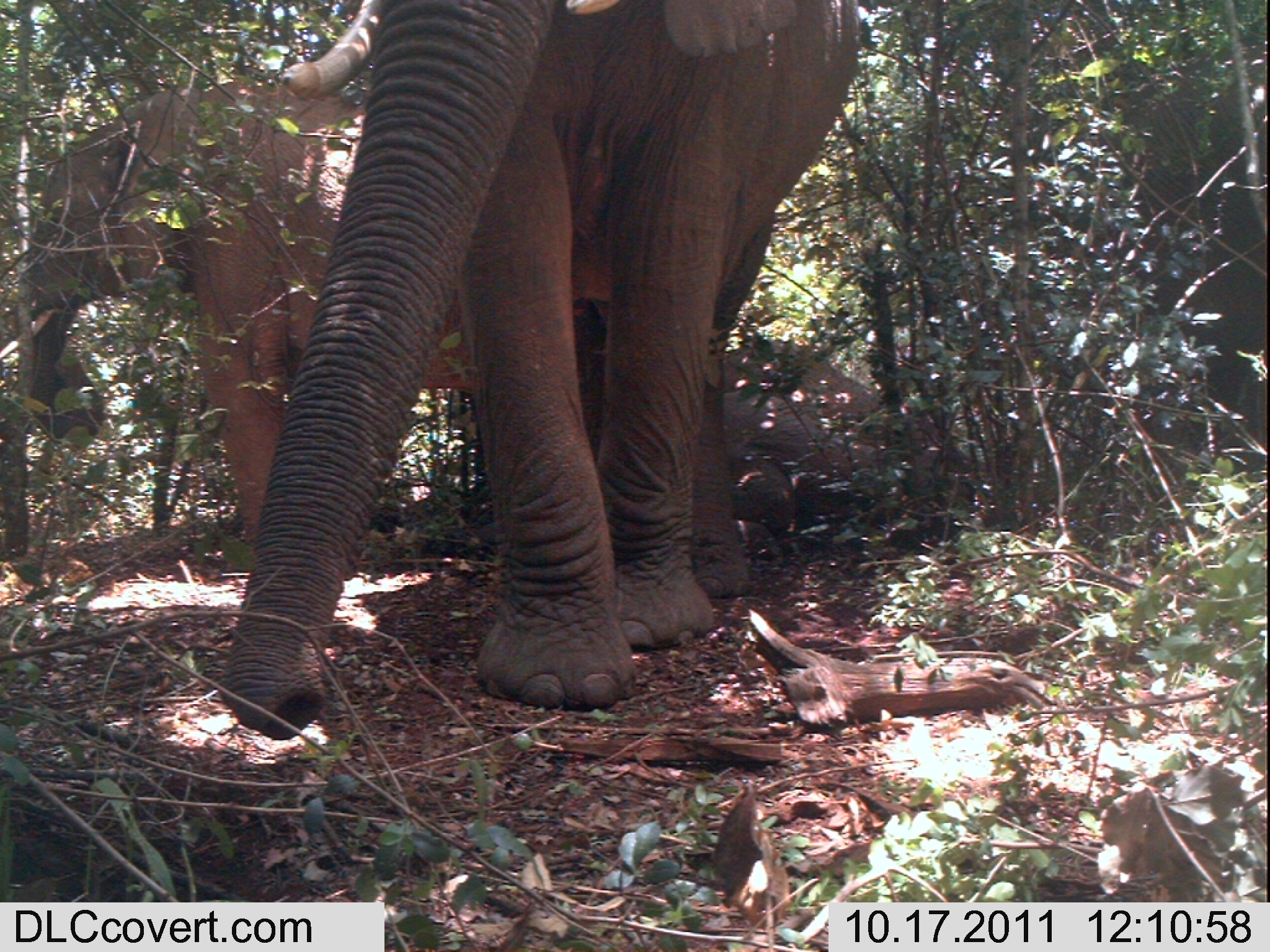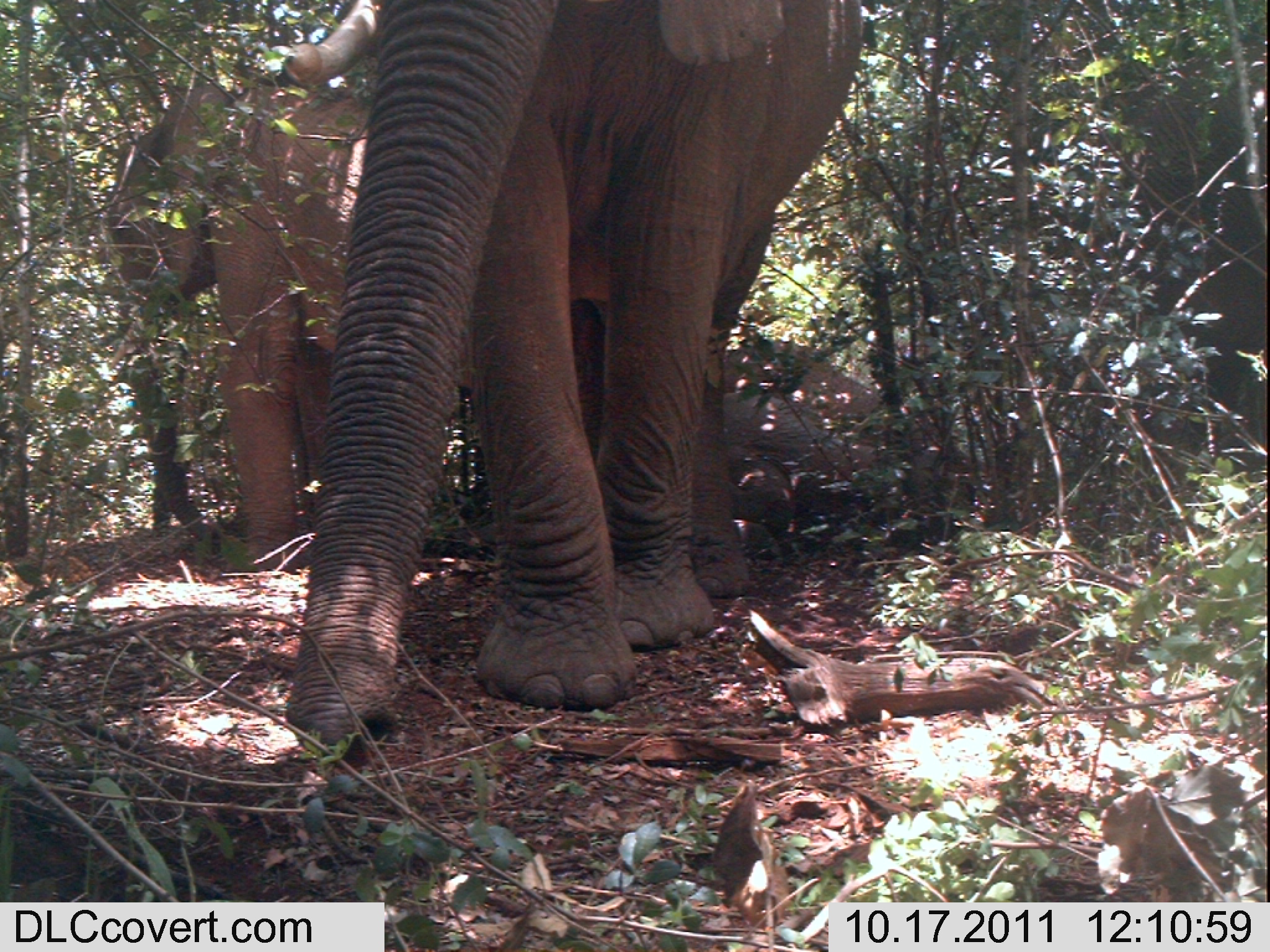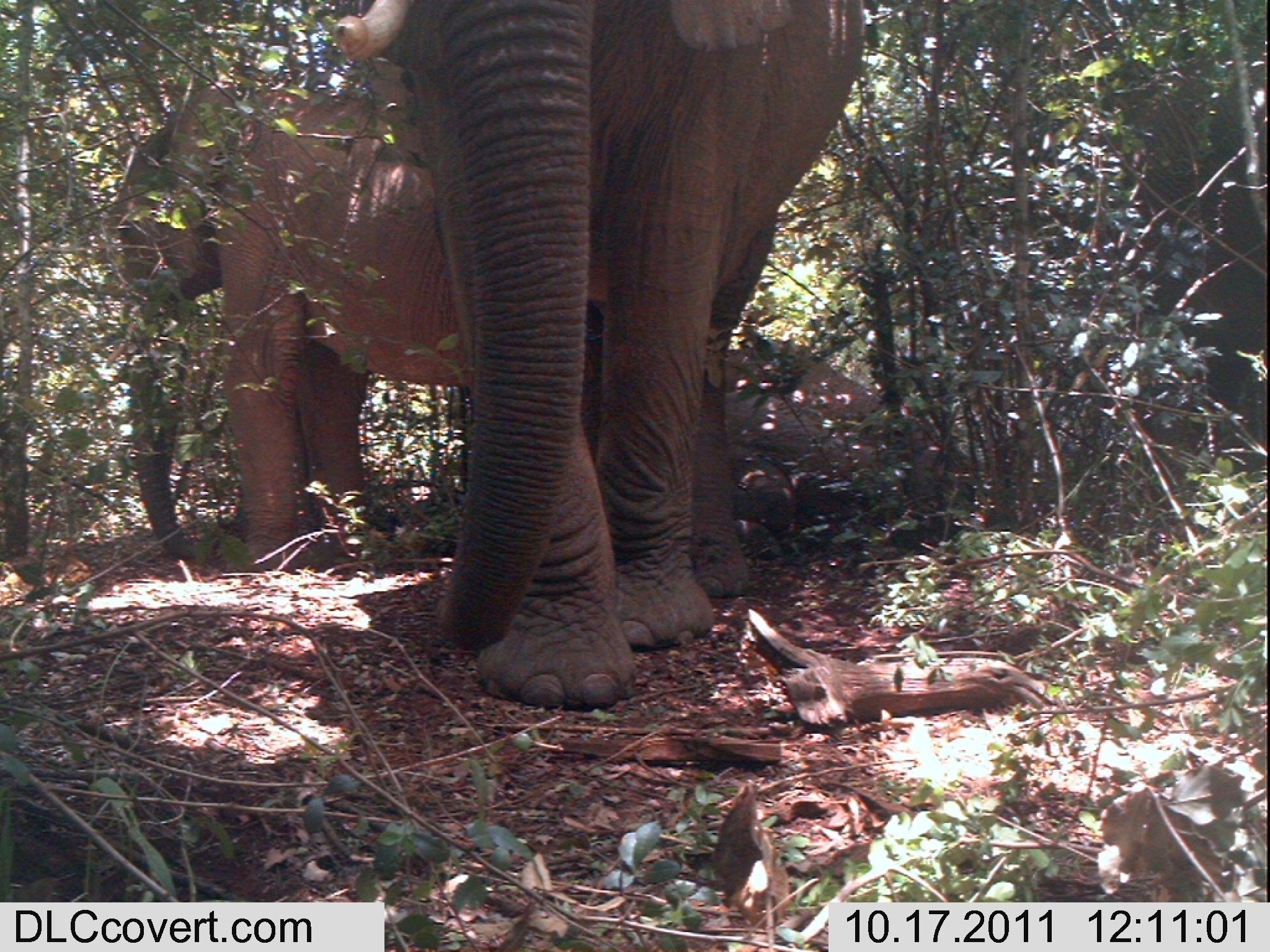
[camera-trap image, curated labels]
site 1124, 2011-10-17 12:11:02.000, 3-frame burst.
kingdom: Animalia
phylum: Chordata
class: Mammalia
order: Proboscidea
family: Elephantidae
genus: Loxodonta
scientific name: Loxodonta africana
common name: african bush elephant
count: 3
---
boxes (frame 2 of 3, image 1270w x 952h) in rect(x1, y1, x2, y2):
loxodonta africana: rect(282, 0, 864, 753); rect(105, 73, 606, 572); rect(423, 338, 976, 561); rect(1121, 22, 1270, 501)